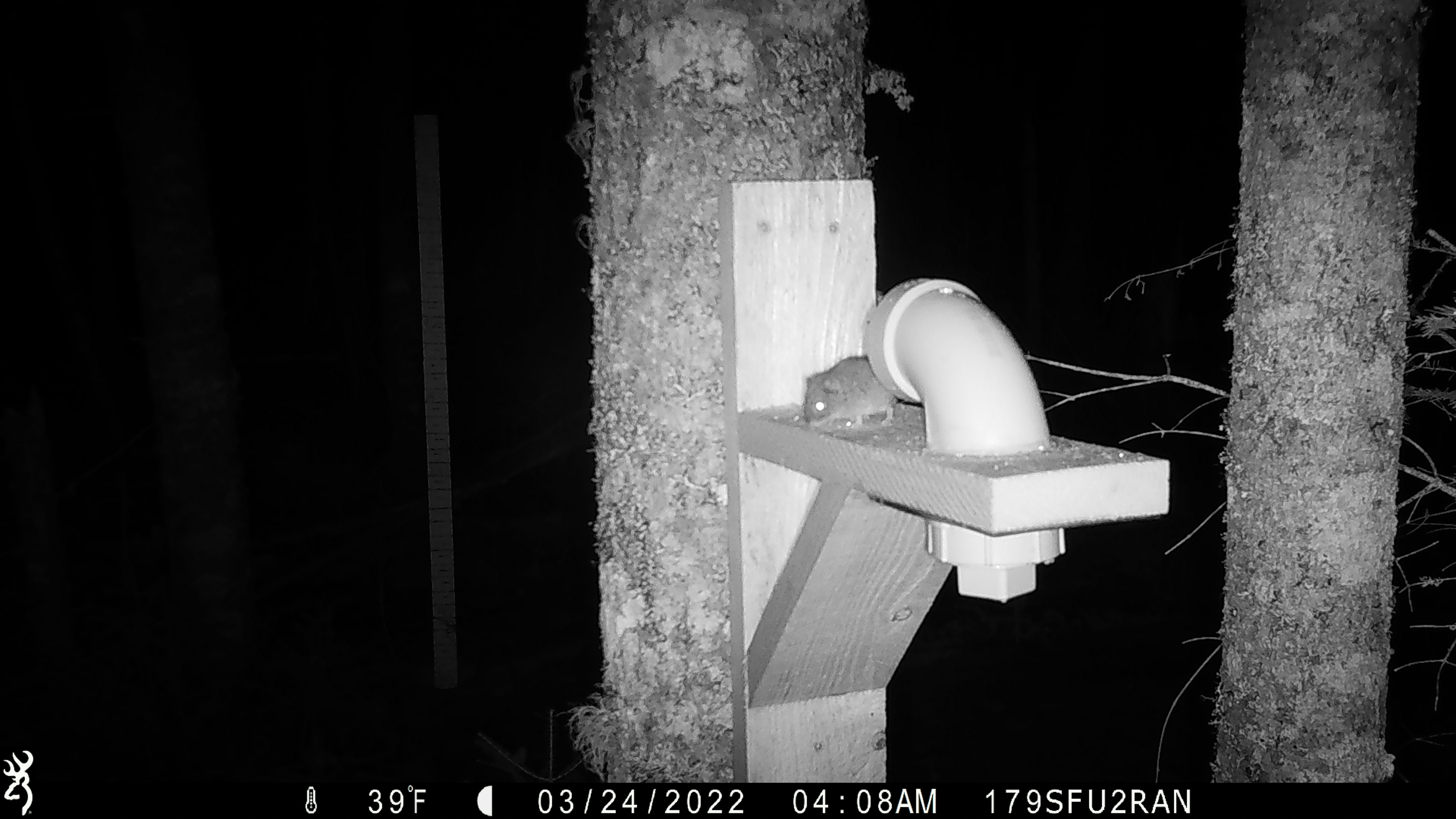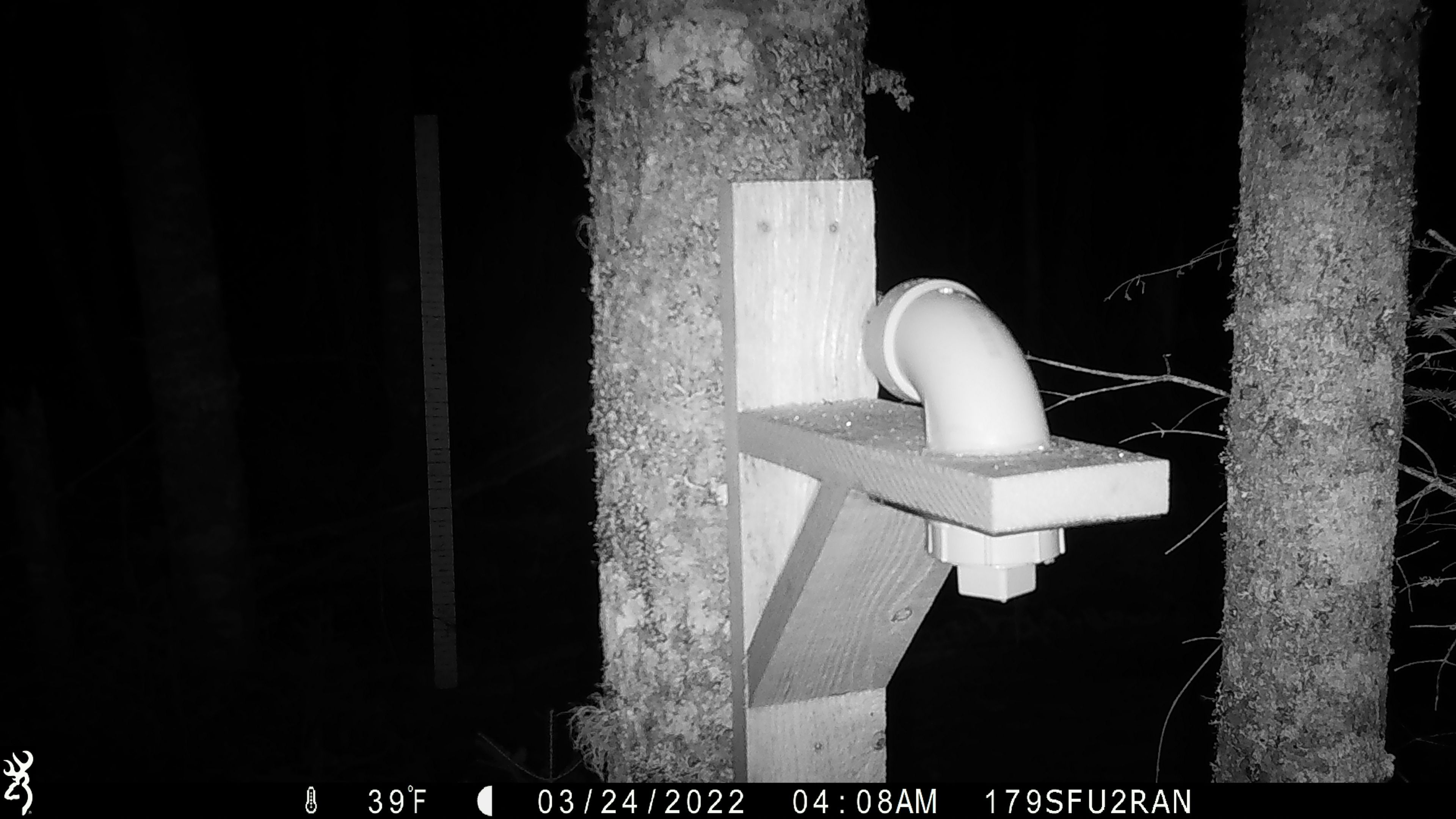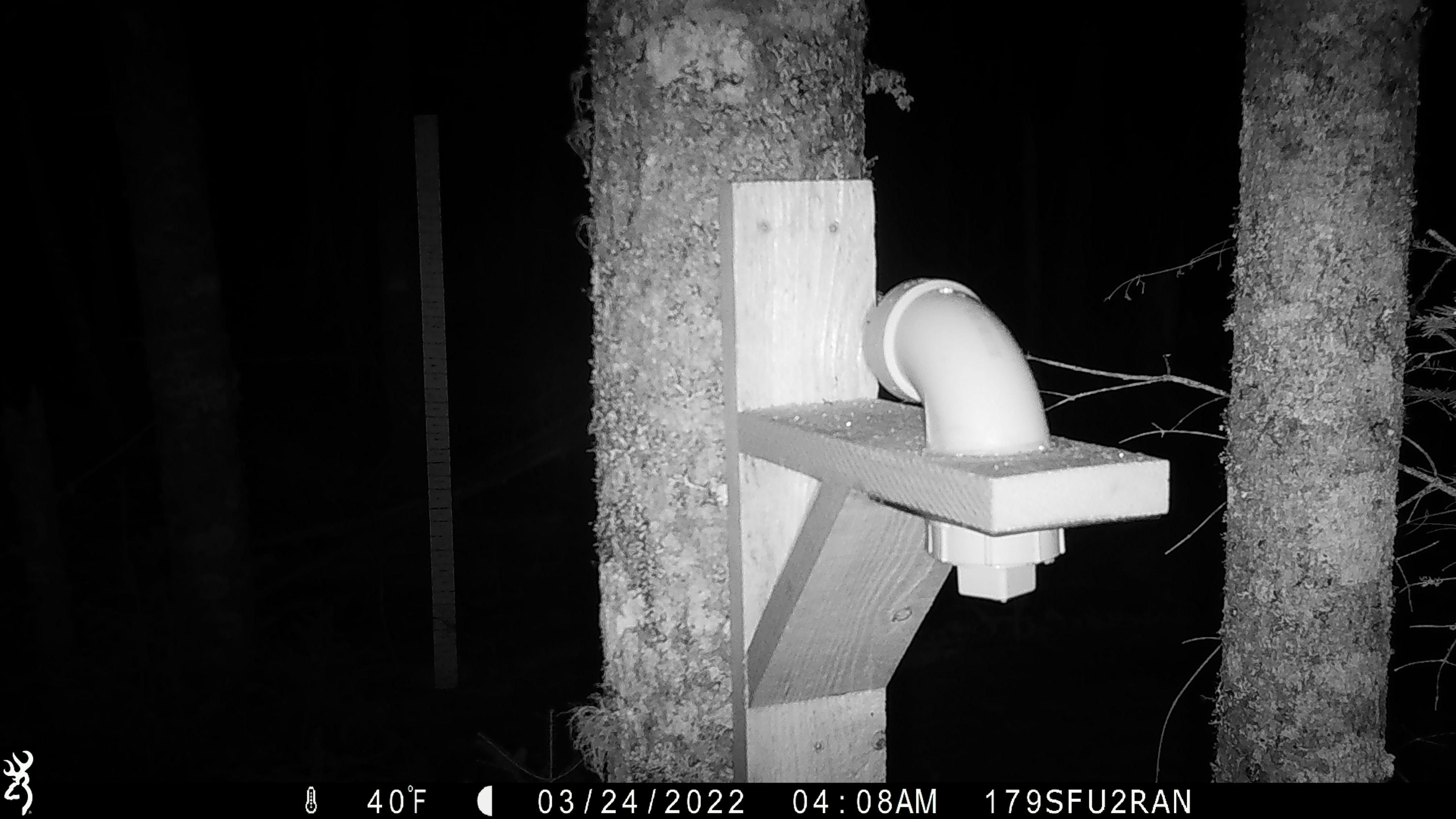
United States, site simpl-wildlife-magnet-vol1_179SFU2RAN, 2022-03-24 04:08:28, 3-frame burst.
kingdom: Animalia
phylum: Chordata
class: Mammalia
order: Rodentia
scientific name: Rodentia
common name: mouse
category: mouse sp.